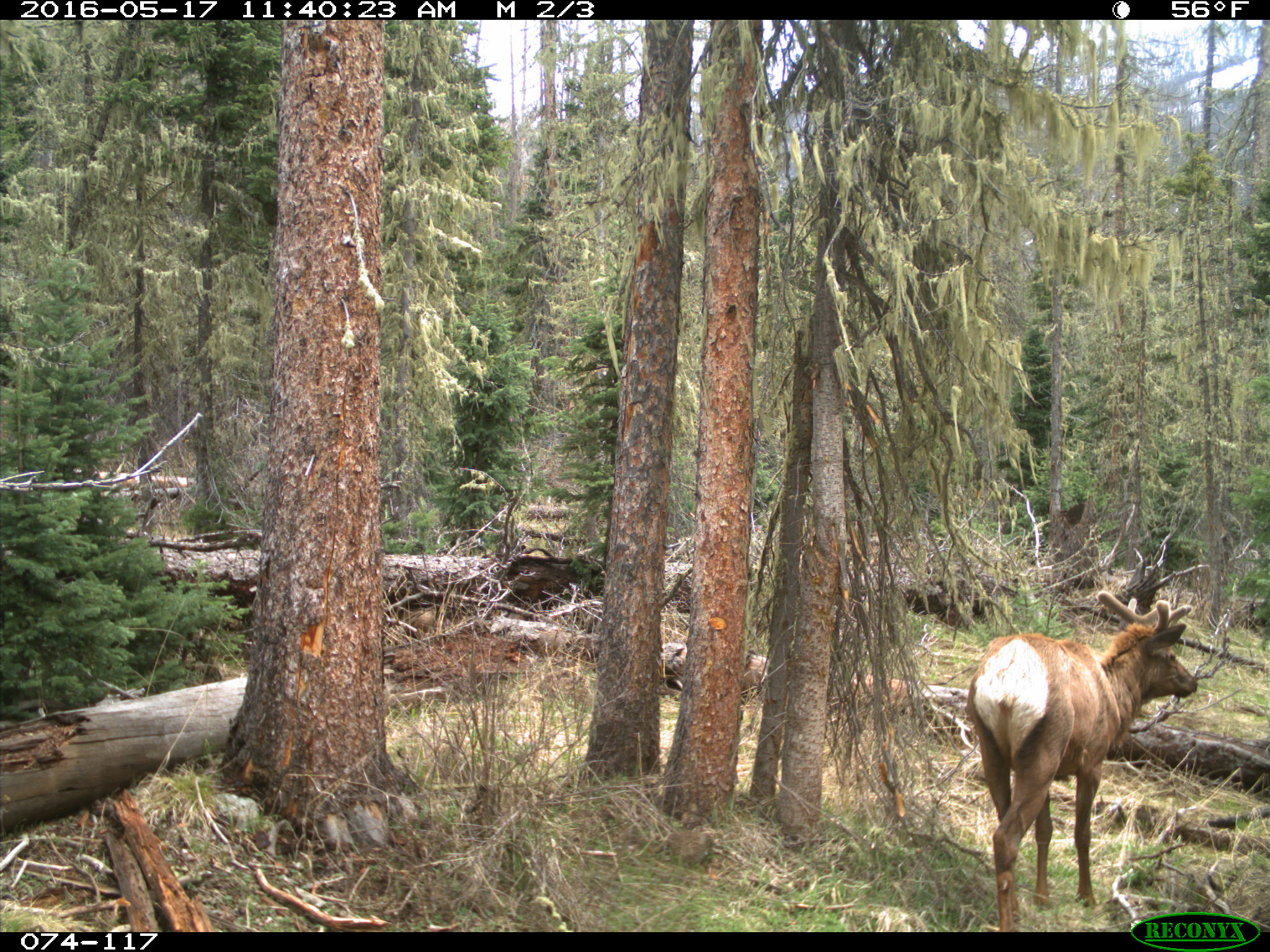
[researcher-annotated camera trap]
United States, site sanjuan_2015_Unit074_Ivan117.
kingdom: Animalia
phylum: Chordata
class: Mammalia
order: Artiodactyla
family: Cervidae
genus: Cervus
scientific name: Cervus elaphus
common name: red deer